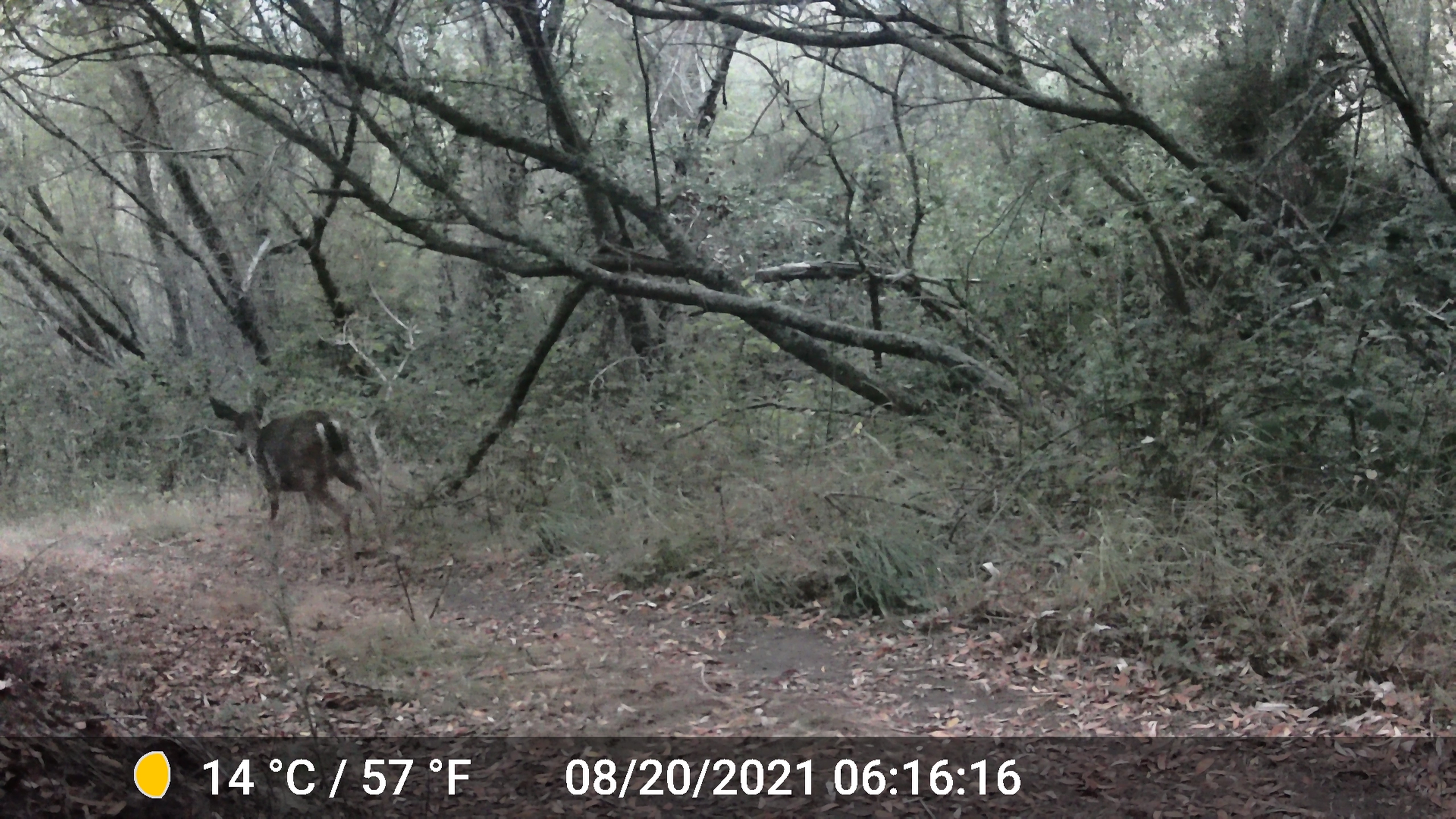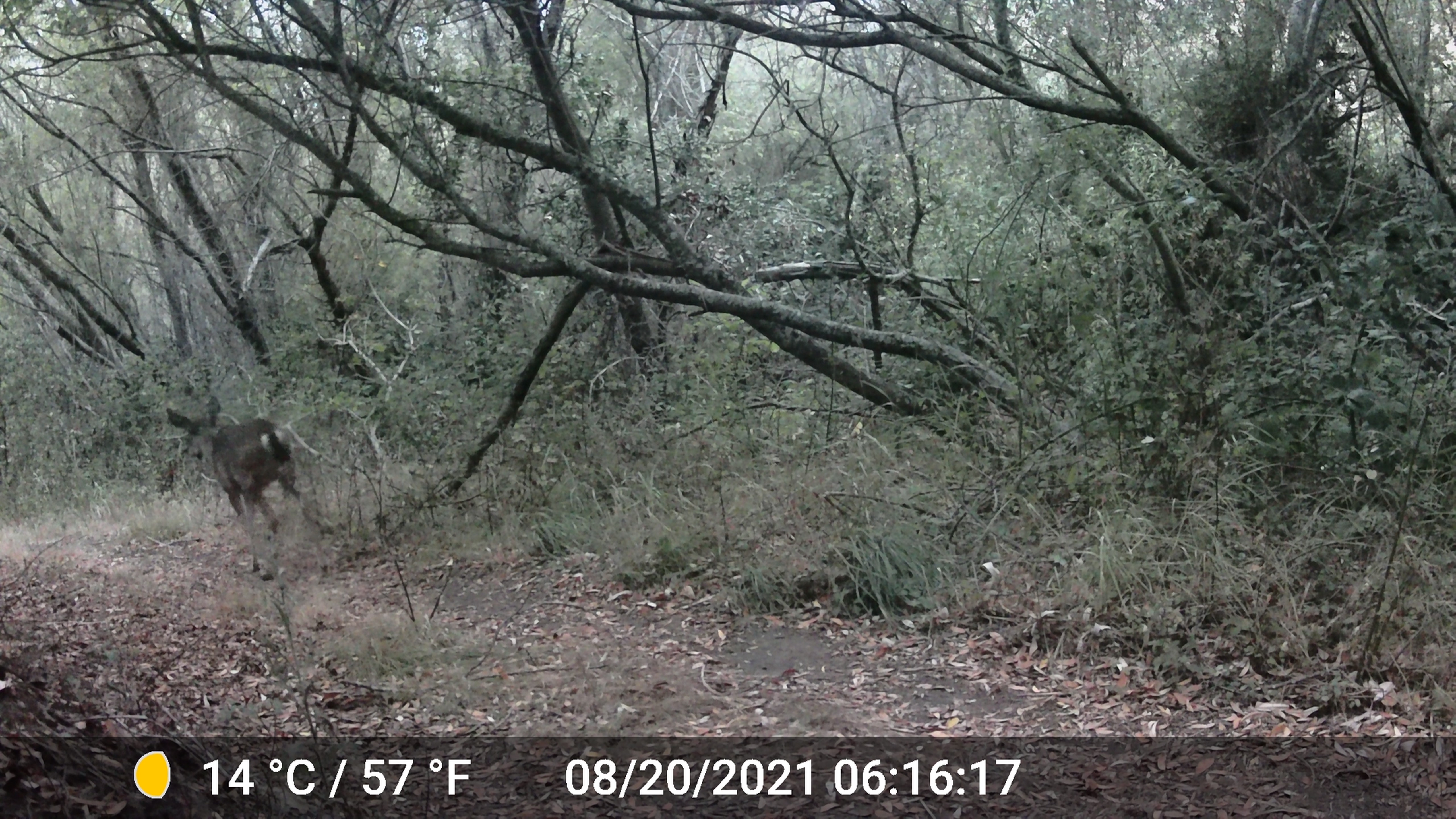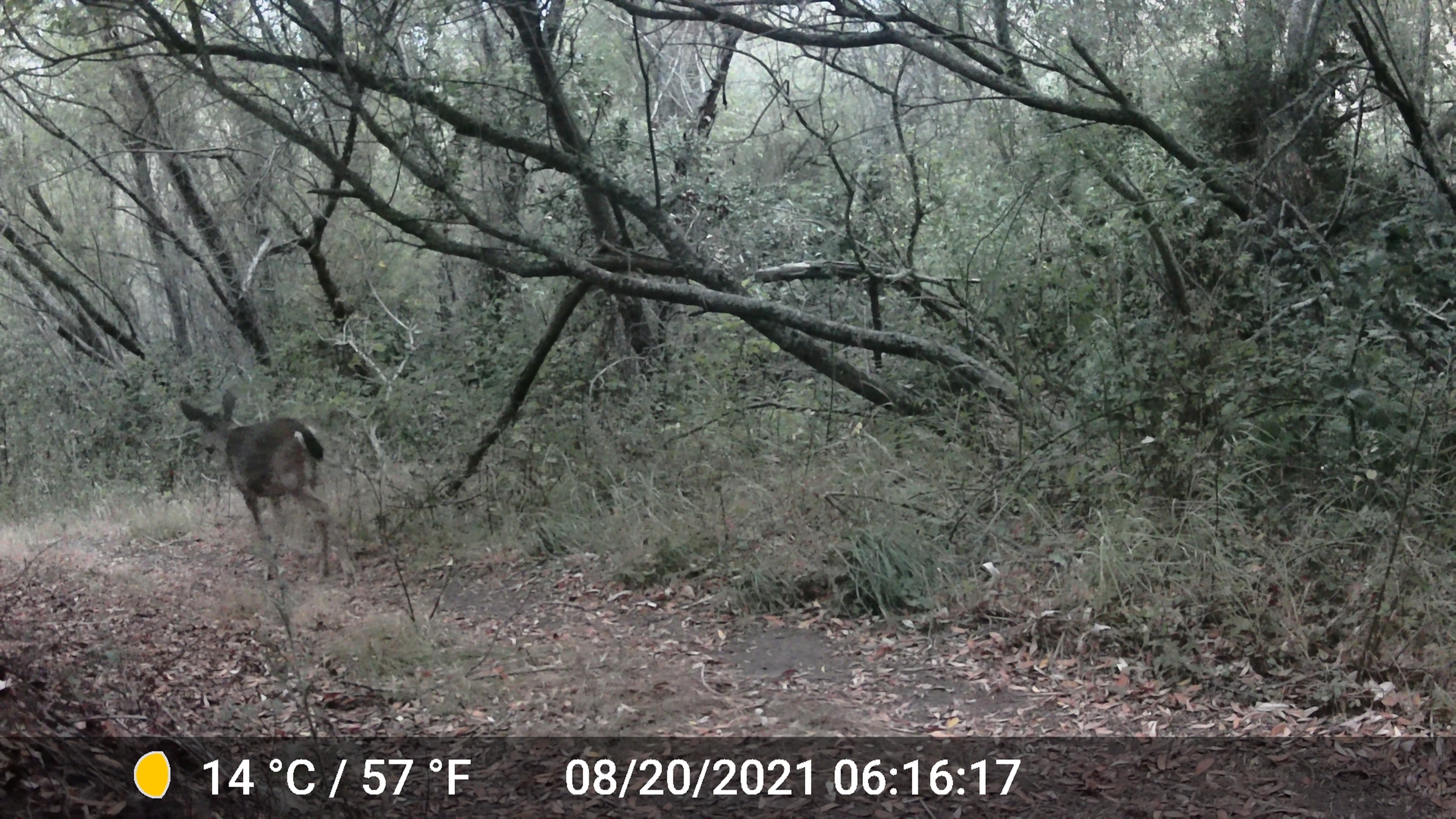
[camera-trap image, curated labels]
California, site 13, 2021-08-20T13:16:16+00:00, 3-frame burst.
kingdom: Animalia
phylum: Chordata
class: Mammalia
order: Artiodactyla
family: Cervidae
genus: Odocoileus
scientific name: Odocoileus hemionus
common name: mule deer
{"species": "mule deer (Odocoileus hemionus)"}